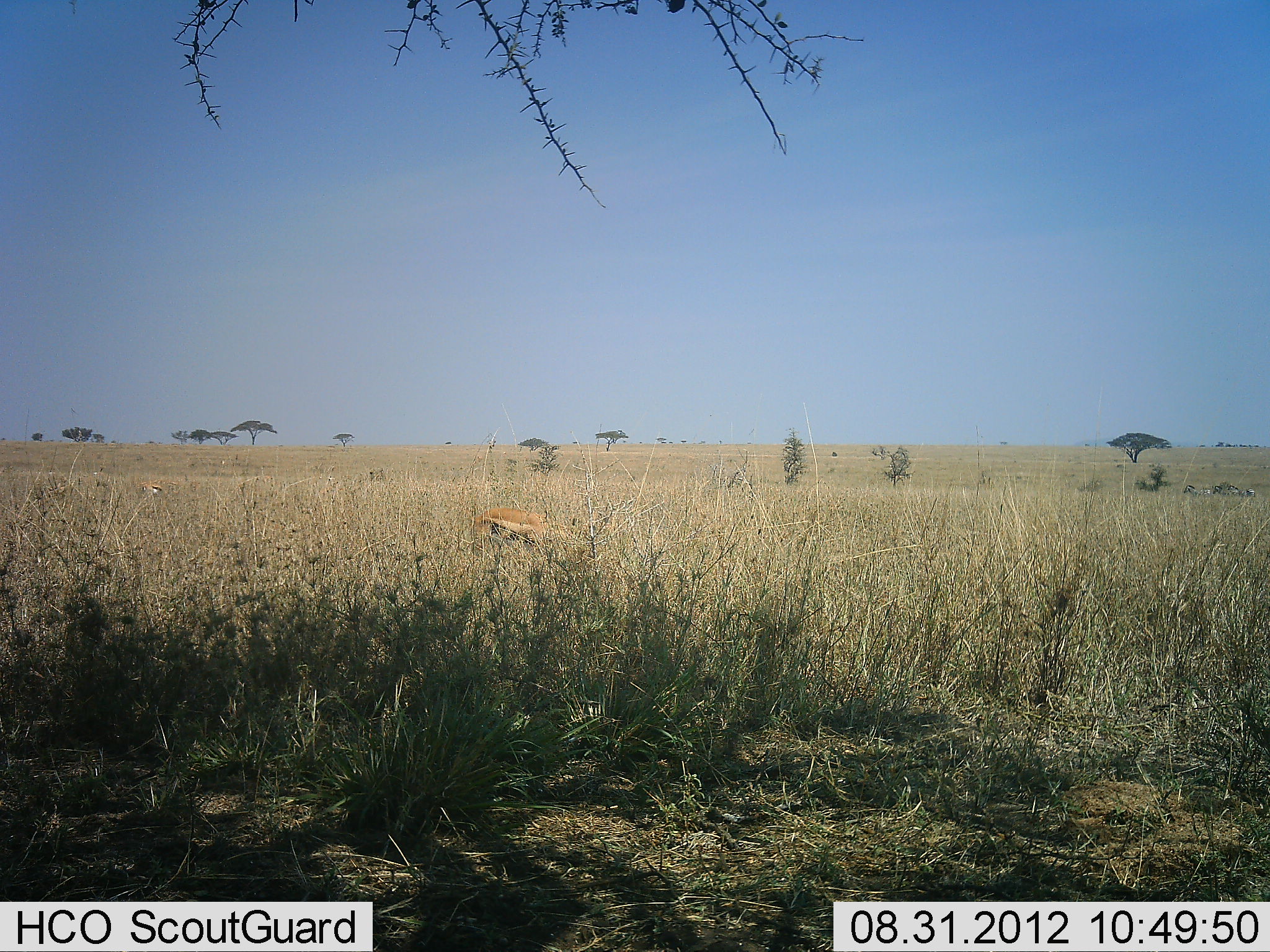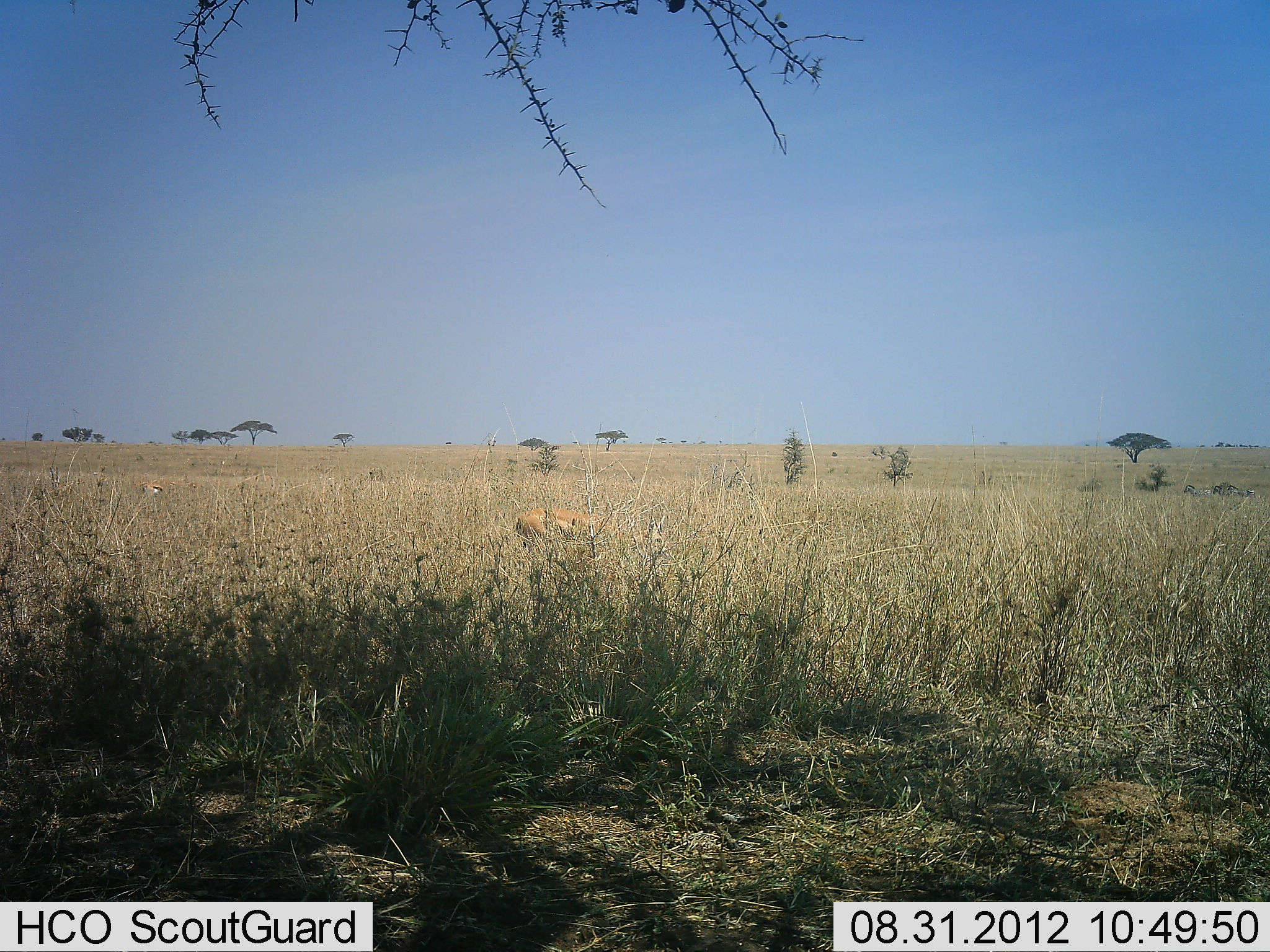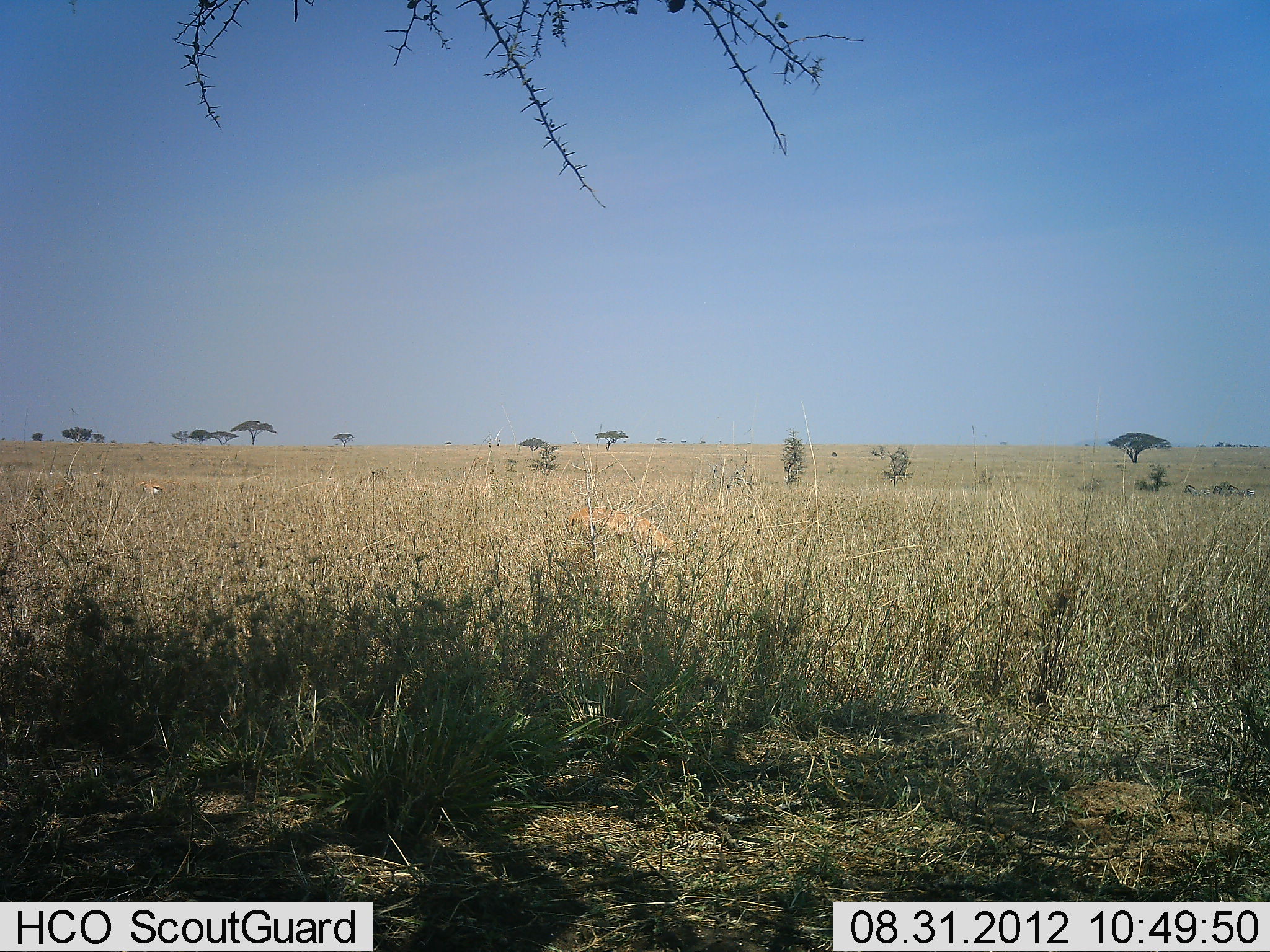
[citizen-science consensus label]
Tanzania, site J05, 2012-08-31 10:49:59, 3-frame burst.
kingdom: Animalia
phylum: Chordata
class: Mammalia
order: Artiodactyla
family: Bovidae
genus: Nanger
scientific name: Nanger granti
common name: grant's gazelle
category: gazellegrants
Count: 1.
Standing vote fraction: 0%.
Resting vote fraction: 0%.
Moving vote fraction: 44%.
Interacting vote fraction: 0%.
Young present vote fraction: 0%.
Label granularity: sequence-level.